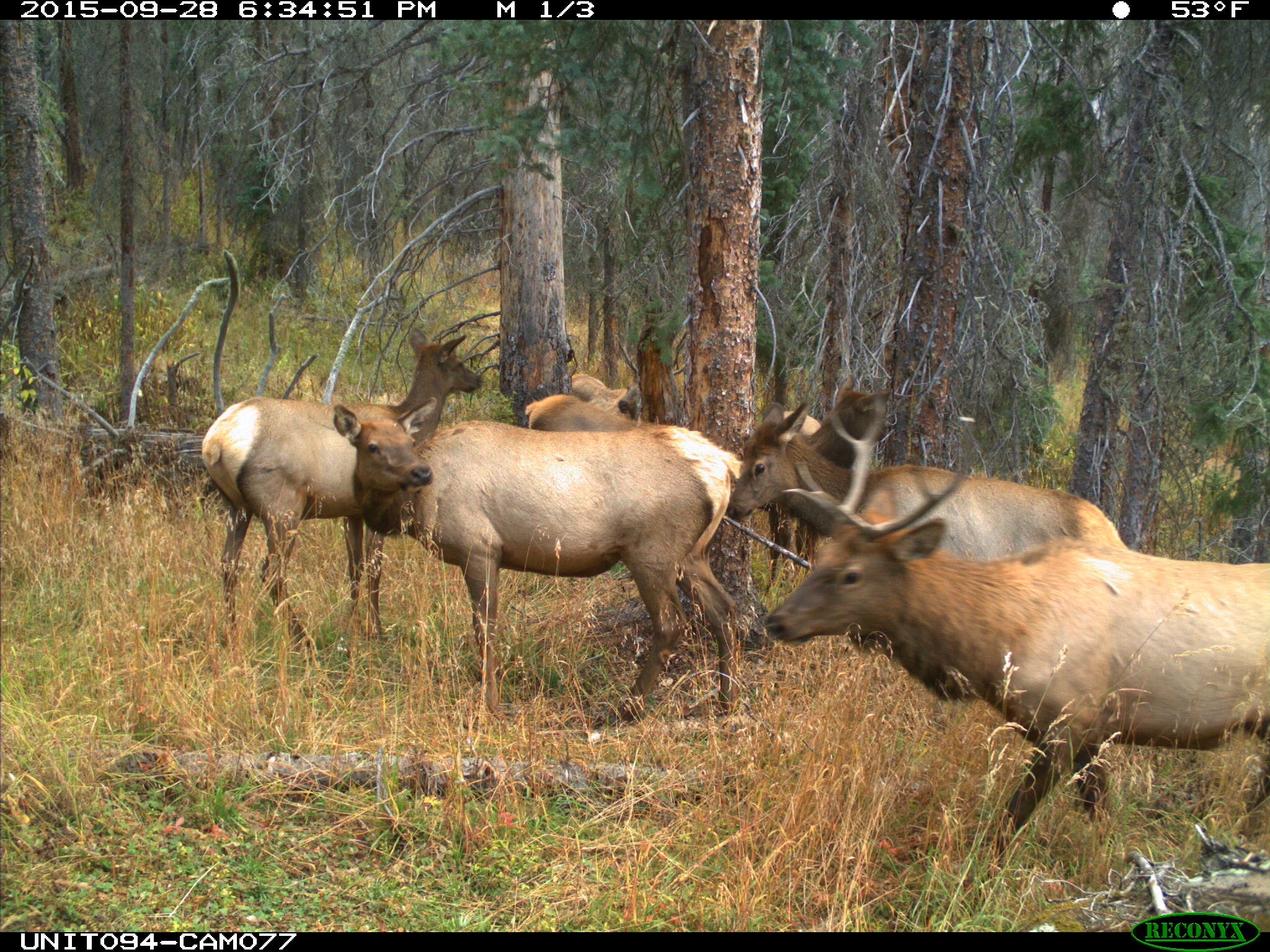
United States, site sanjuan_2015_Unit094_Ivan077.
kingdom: Animalia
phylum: Chordata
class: Mammalia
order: Artiodactyla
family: Cervidae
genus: Cervus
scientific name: Cervus elaphus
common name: red deer